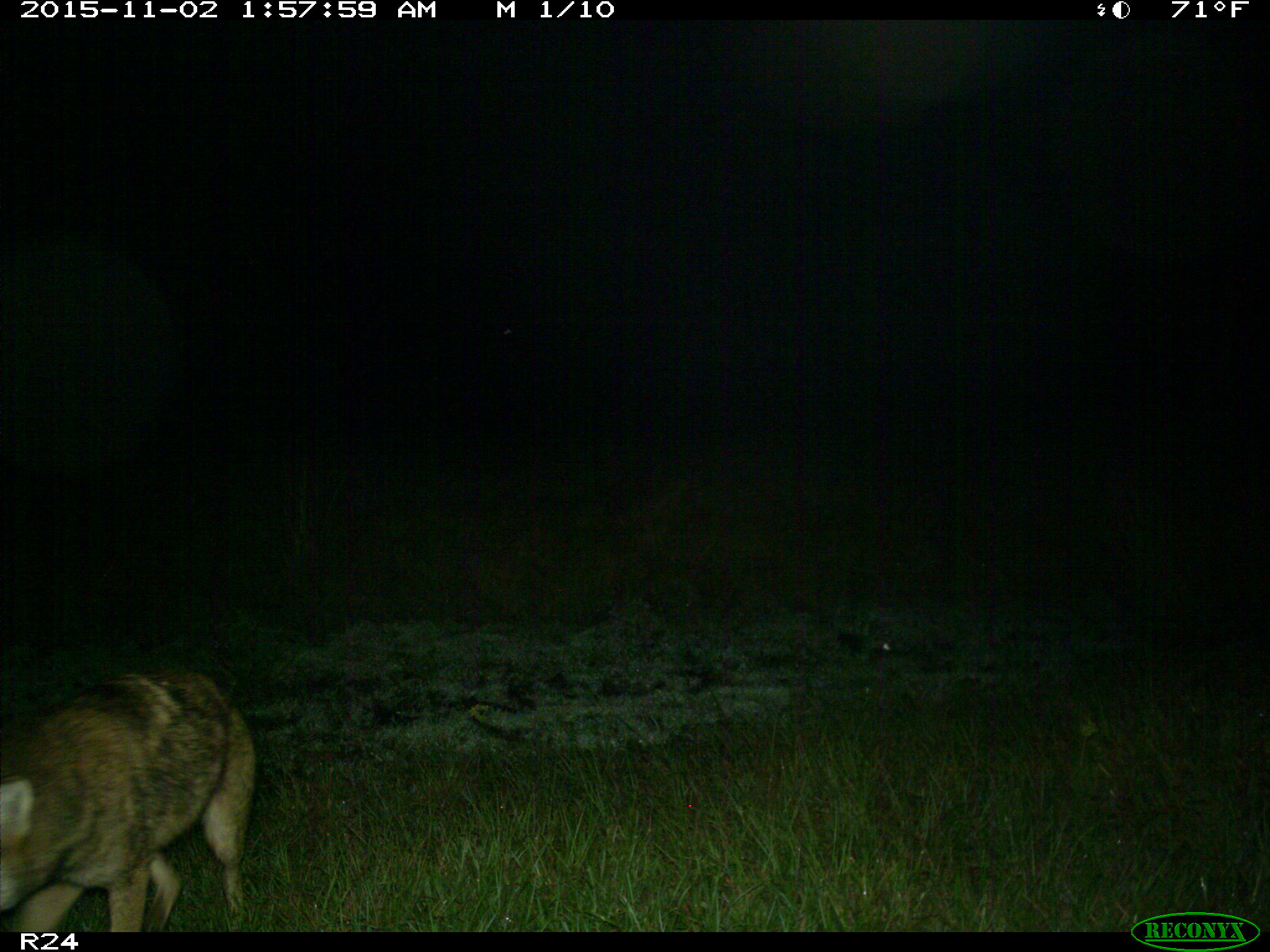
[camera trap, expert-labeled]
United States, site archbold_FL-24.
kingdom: Animalia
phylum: Chordata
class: Mammalia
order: Carnivora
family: Canidae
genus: Canis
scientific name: Canis latrans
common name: coyote